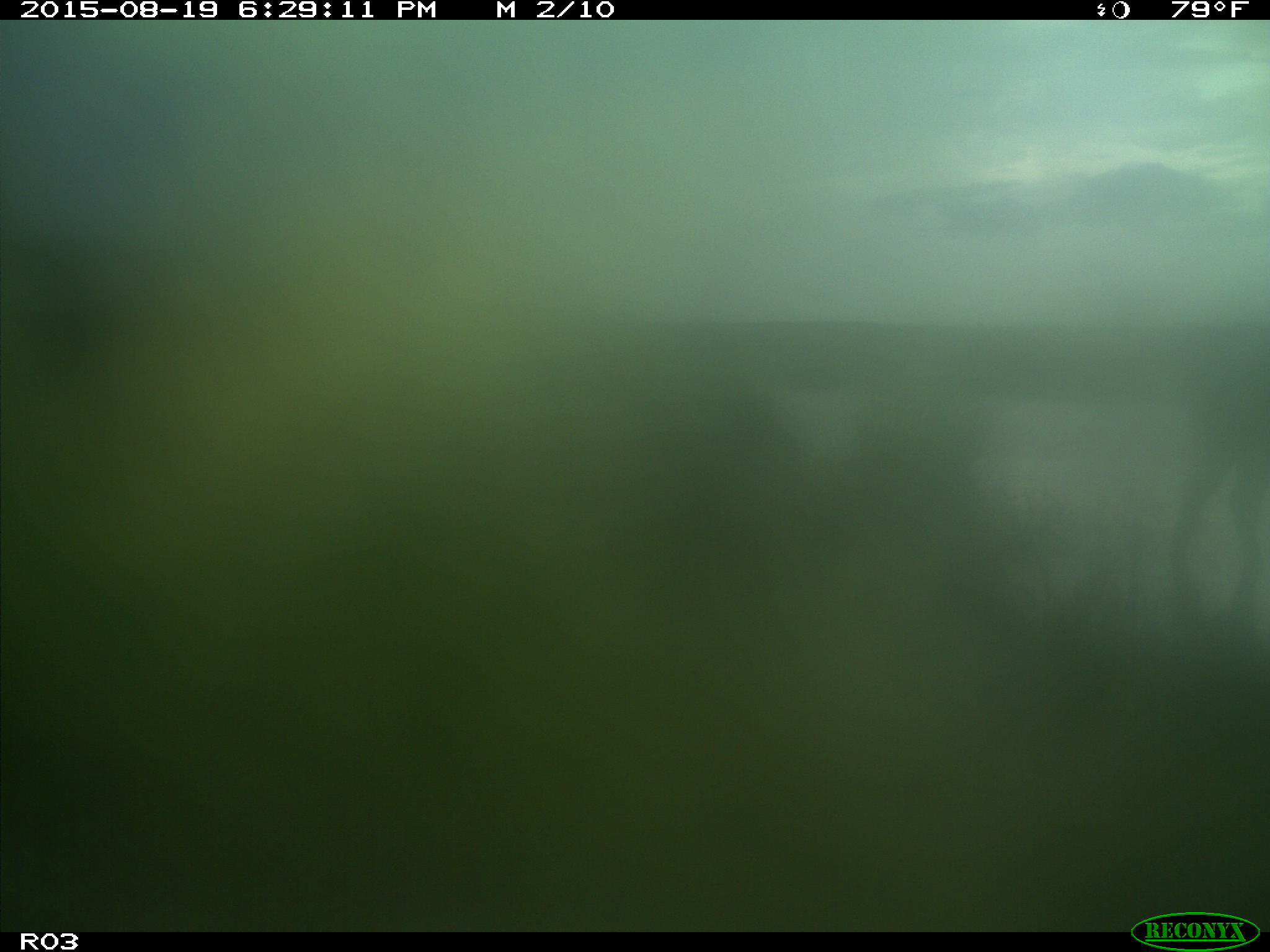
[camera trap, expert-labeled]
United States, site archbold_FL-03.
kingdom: Animalia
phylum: Chordata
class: Mammalia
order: Artiodactyla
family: Bovidae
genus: Bos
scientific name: Bos taurus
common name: domestic cow